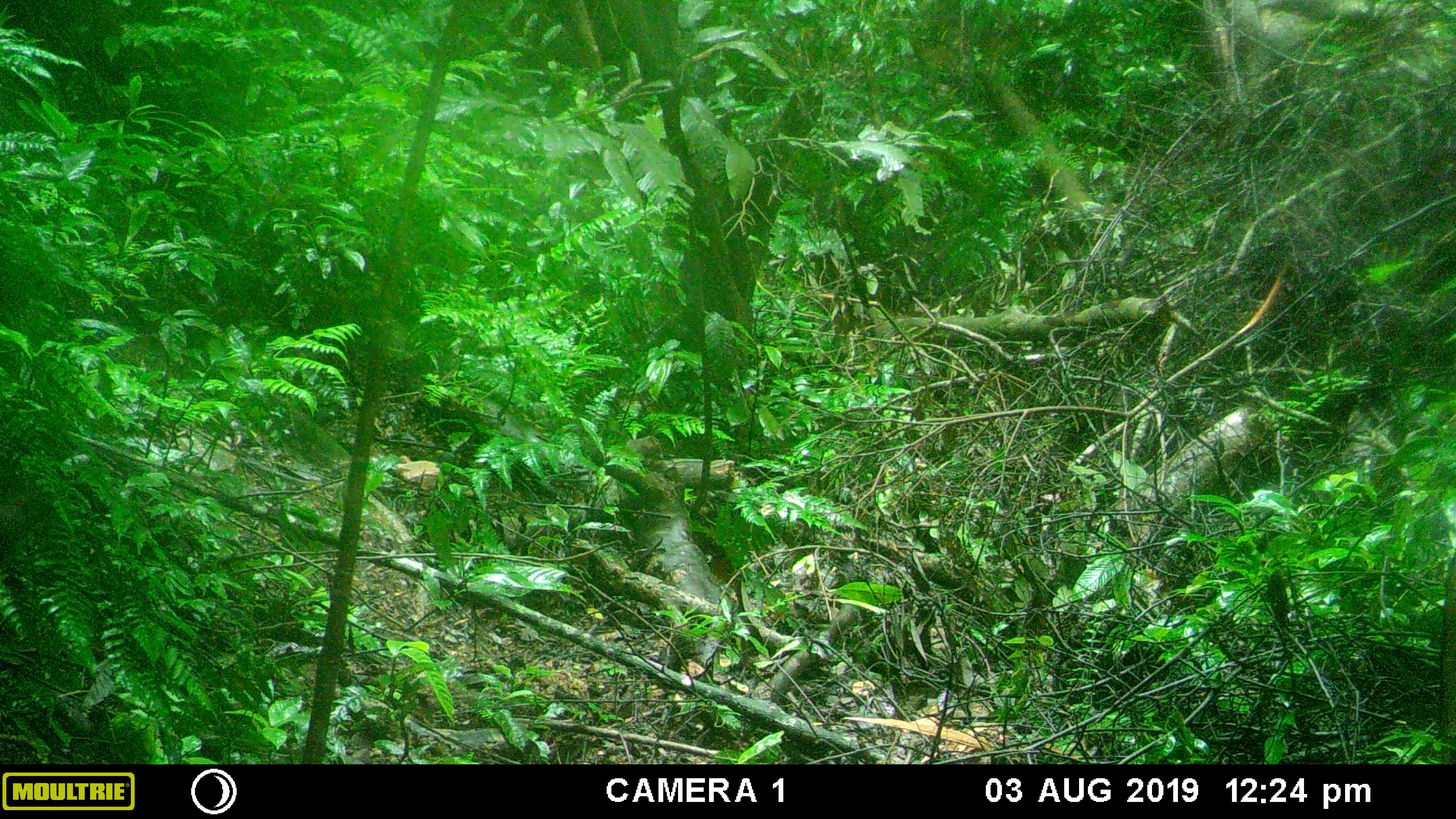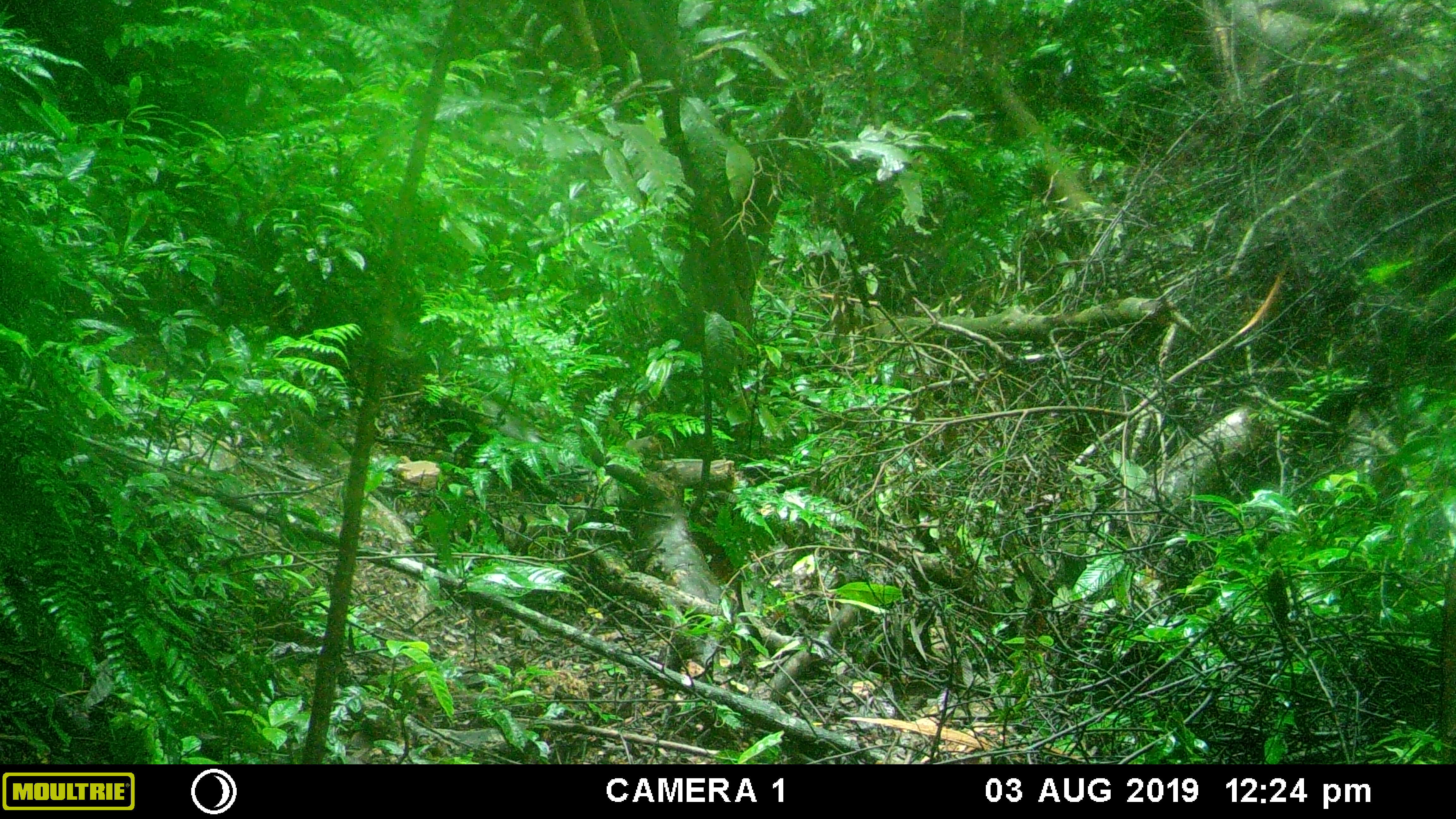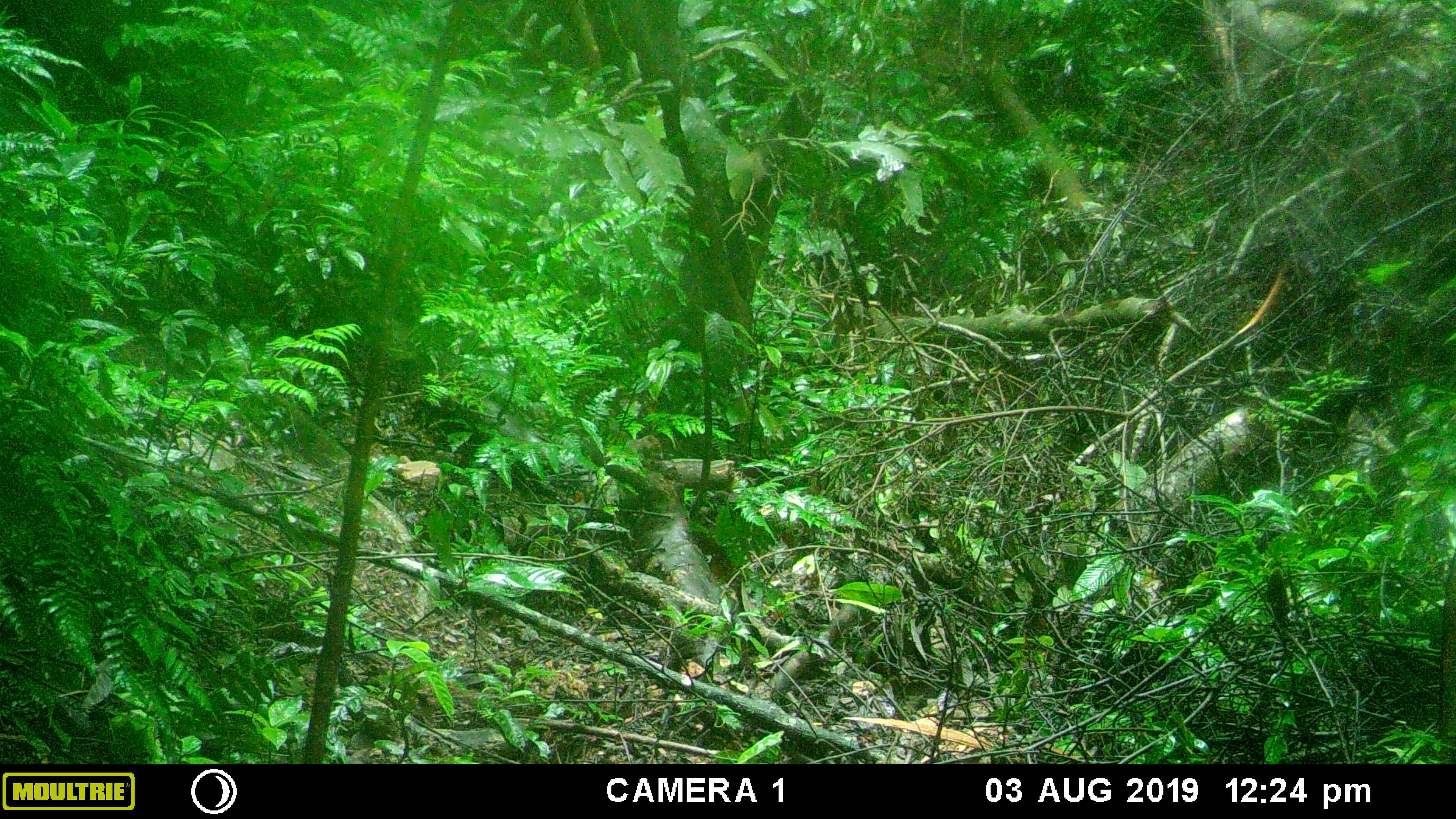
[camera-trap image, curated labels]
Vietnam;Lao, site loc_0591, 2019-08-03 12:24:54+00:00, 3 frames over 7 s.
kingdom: Animalia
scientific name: Animalia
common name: animal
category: unidentified animal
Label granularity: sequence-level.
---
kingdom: Animalia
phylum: Chordata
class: Mammalia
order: Rodentia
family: Sciuridae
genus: Dremomys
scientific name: Dremomys rufigenis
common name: red-cheeked squirrel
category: red cheeked squirrel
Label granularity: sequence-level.